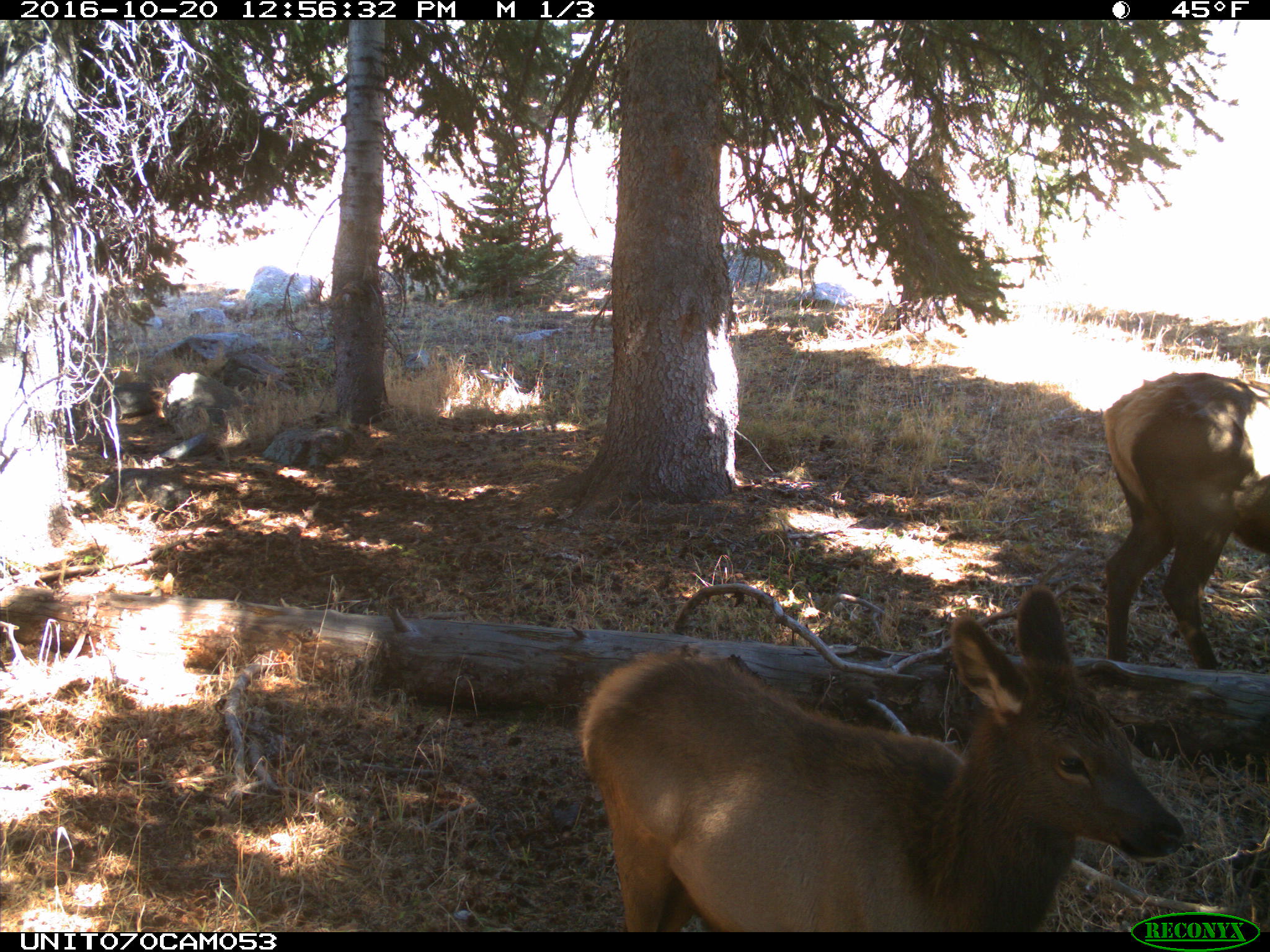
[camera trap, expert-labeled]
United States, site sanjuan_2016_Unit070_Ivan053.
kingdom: Animalia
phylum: Chordata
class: Mammalia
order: Artiodactyla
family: Cervidae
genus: Cervus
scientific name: Cervus elaphus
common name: red deer